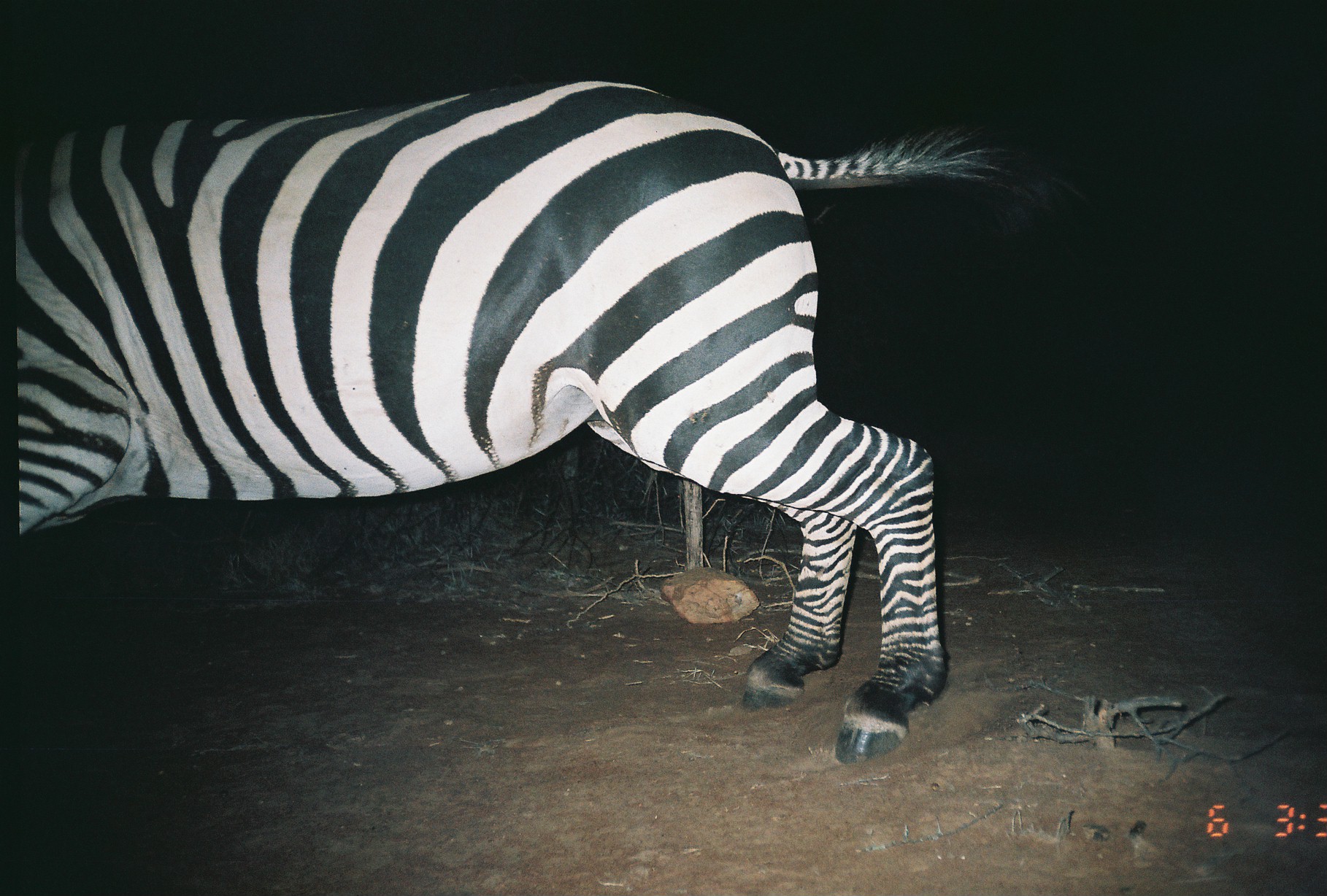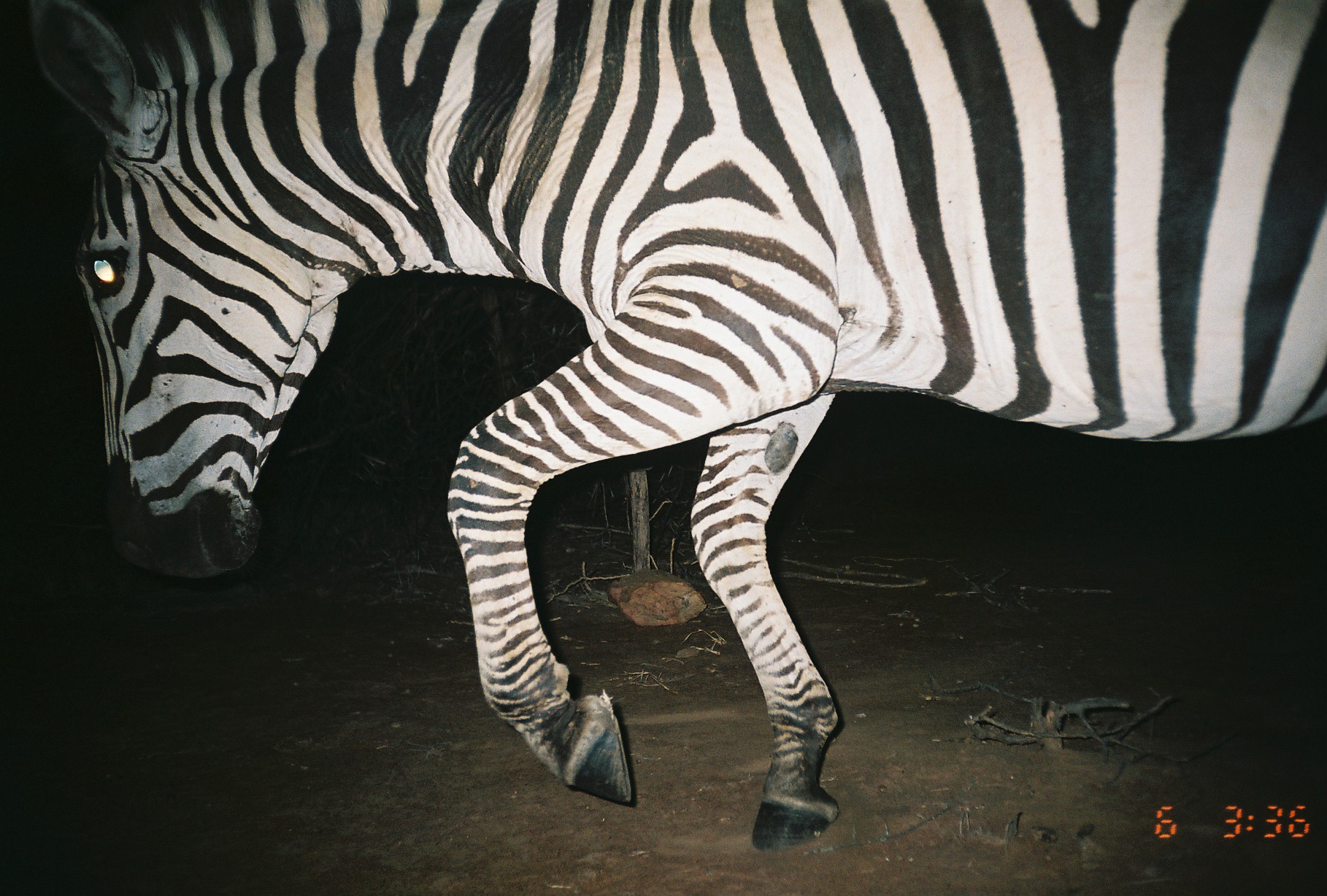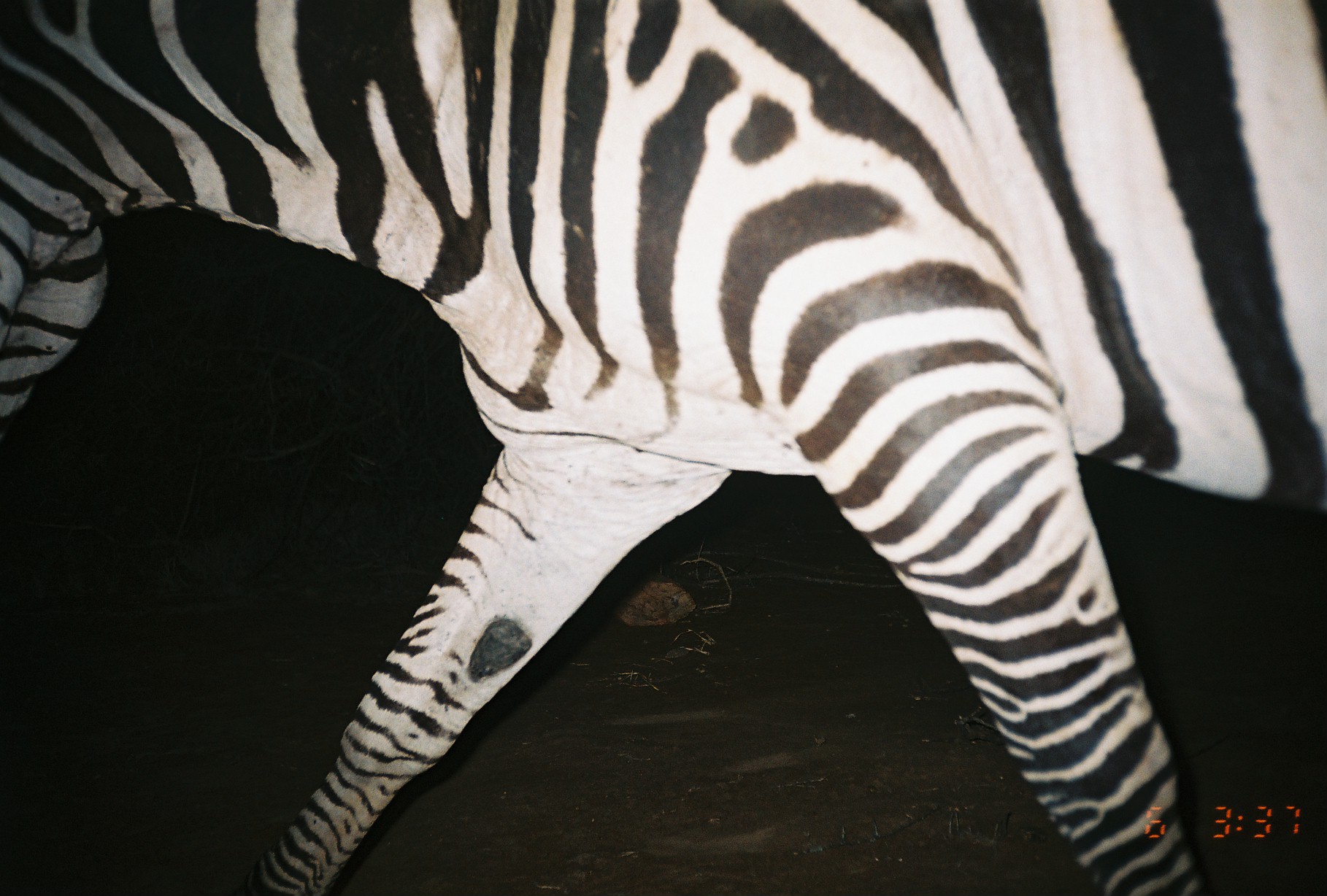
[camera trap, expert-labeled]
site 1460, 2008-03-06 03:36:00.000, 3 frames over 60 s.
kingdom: Animalia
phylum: Chordata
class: Mammalia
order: Perissodactyla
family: Equidae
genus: Equus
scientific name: Equus quagga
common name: plains zebra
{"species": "Equus quagga (plains zebra)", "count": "1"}